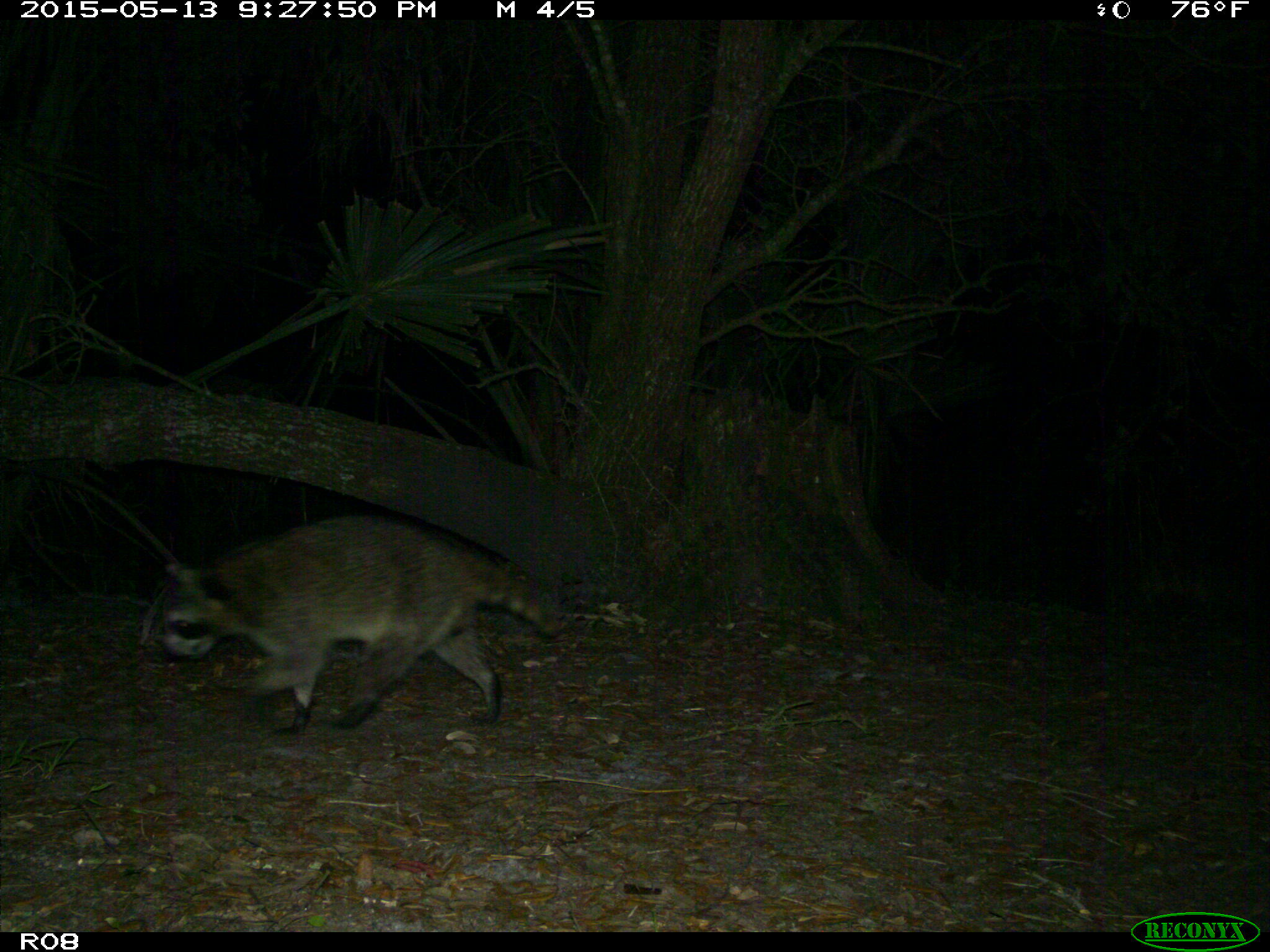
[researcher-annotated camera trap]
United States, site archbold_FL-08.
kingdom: Animalia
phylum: Chordata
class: Mammalia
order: Carnivora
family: Procyonidae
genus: Procyon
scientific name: Procyon lotor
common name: common raccoon